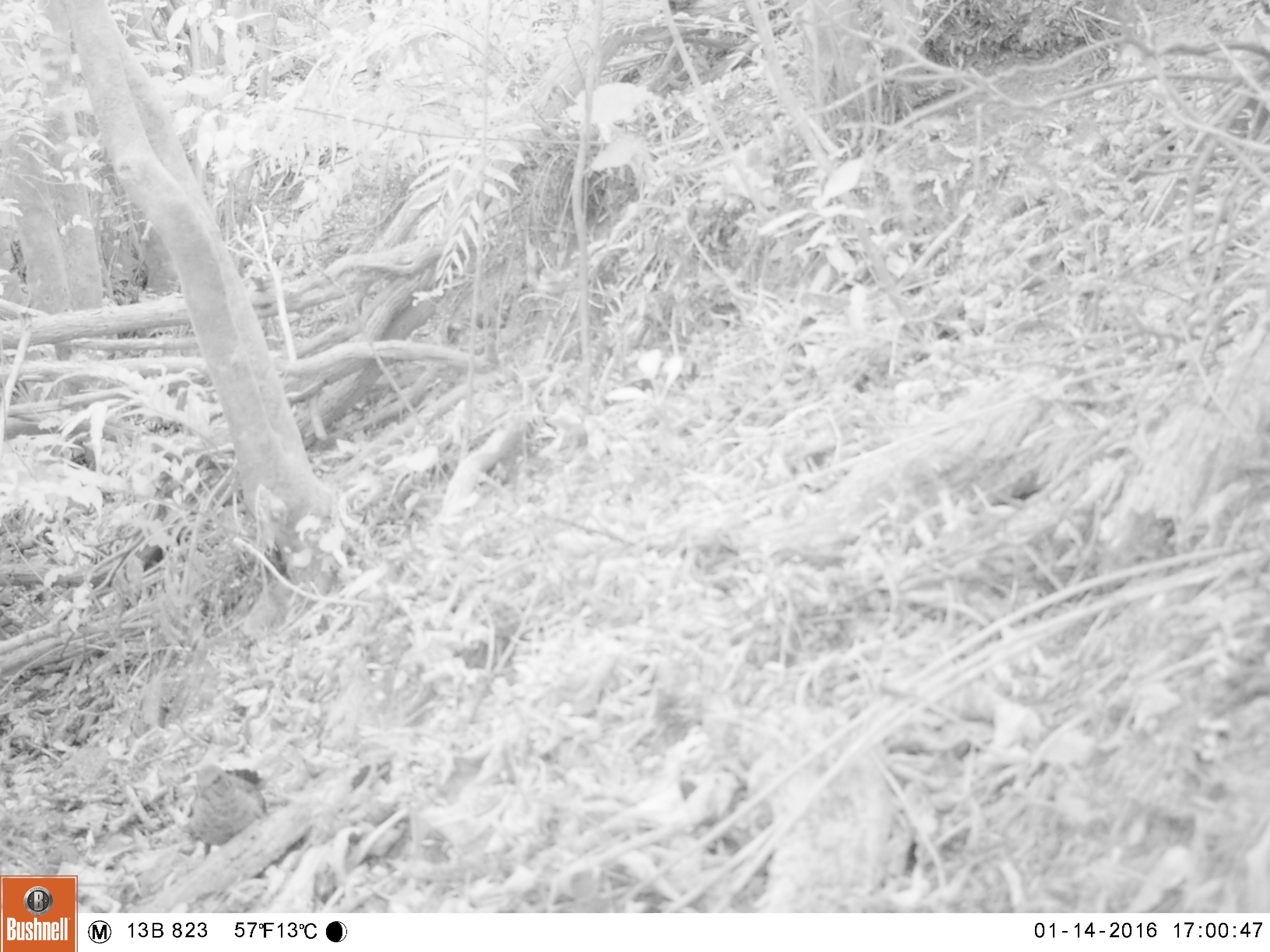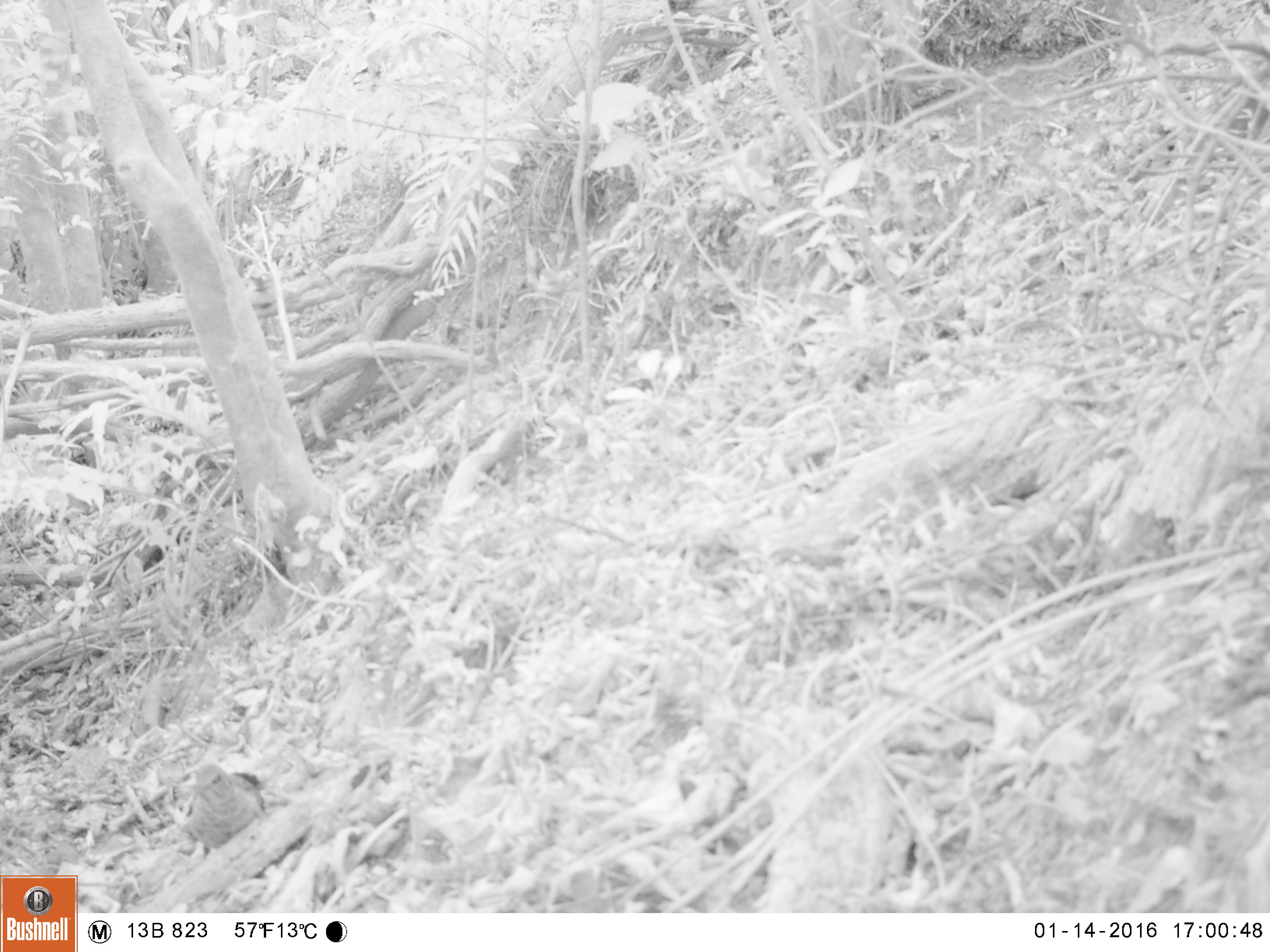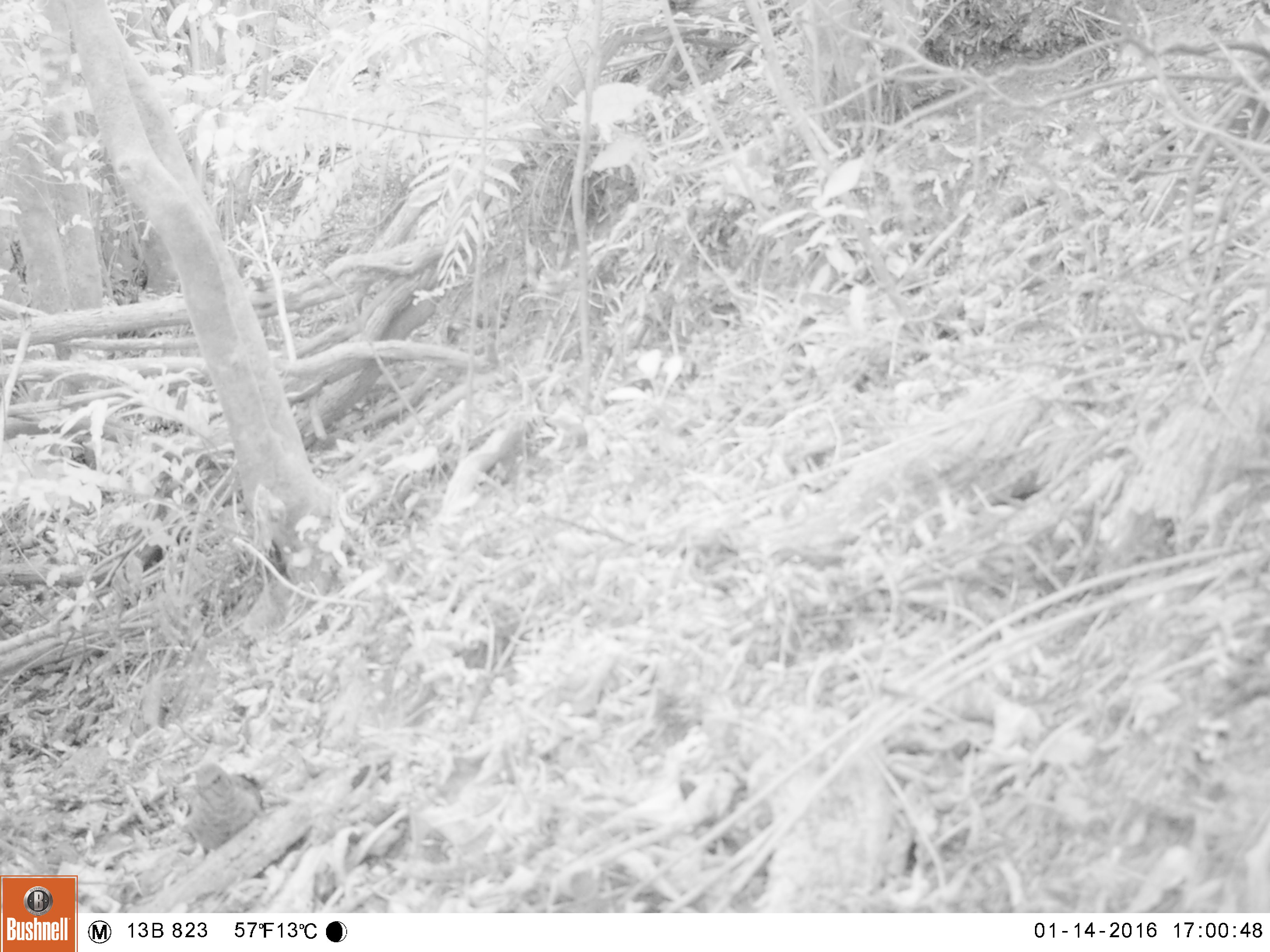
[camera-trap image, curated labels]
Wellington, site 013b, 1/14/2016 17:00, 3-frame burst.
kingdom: Animalia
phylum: Chordata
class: Aves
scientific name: Aves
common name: bird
Bird (Aves).